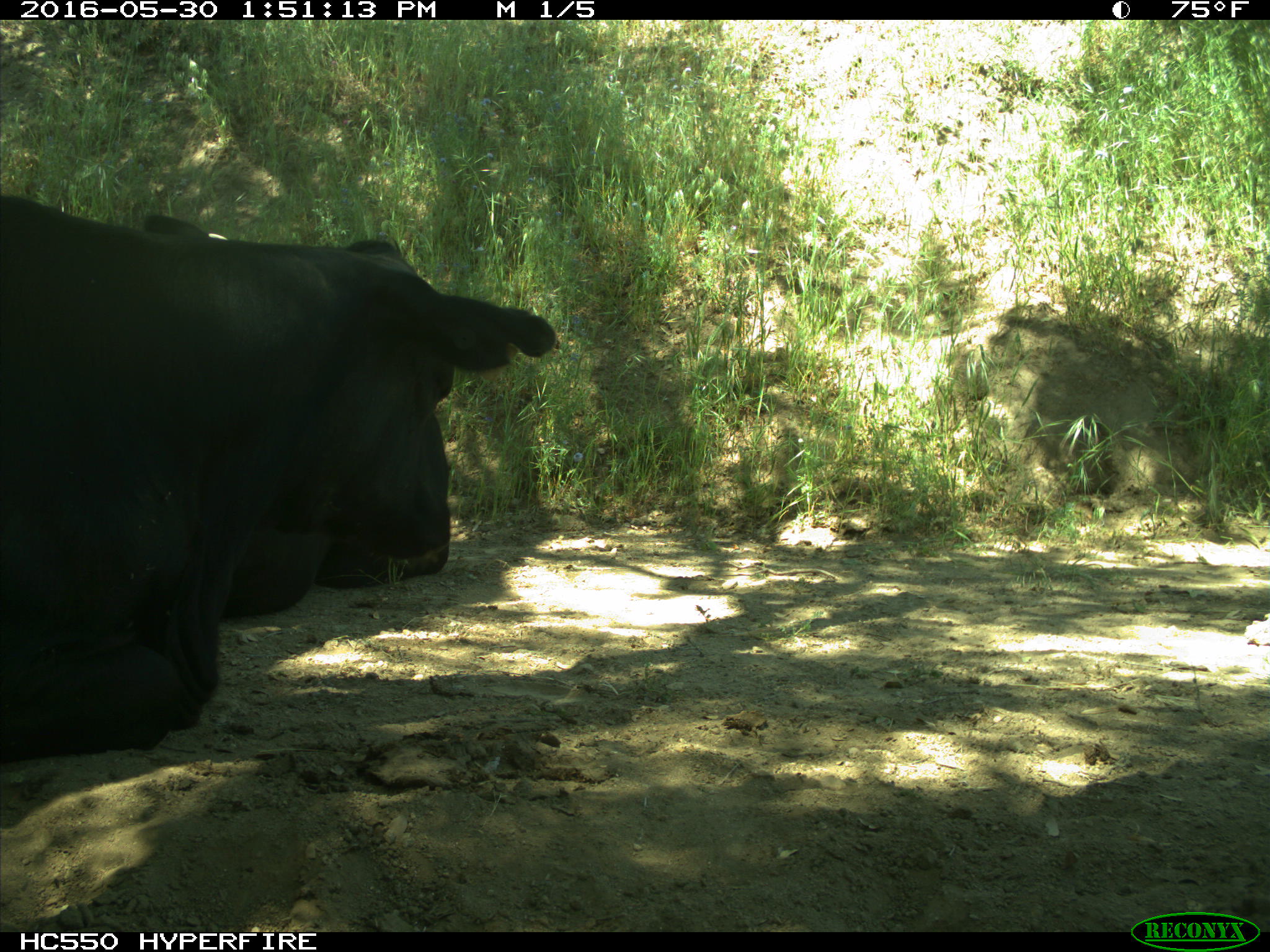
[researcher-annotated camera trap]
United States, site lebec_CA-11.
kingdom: Animalia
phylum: Chordata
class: Mammalia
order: Artiodactyla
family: Bovidae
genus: Bos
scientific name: Bos taurus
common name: domestic cow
Bos taurus (domestic cow).